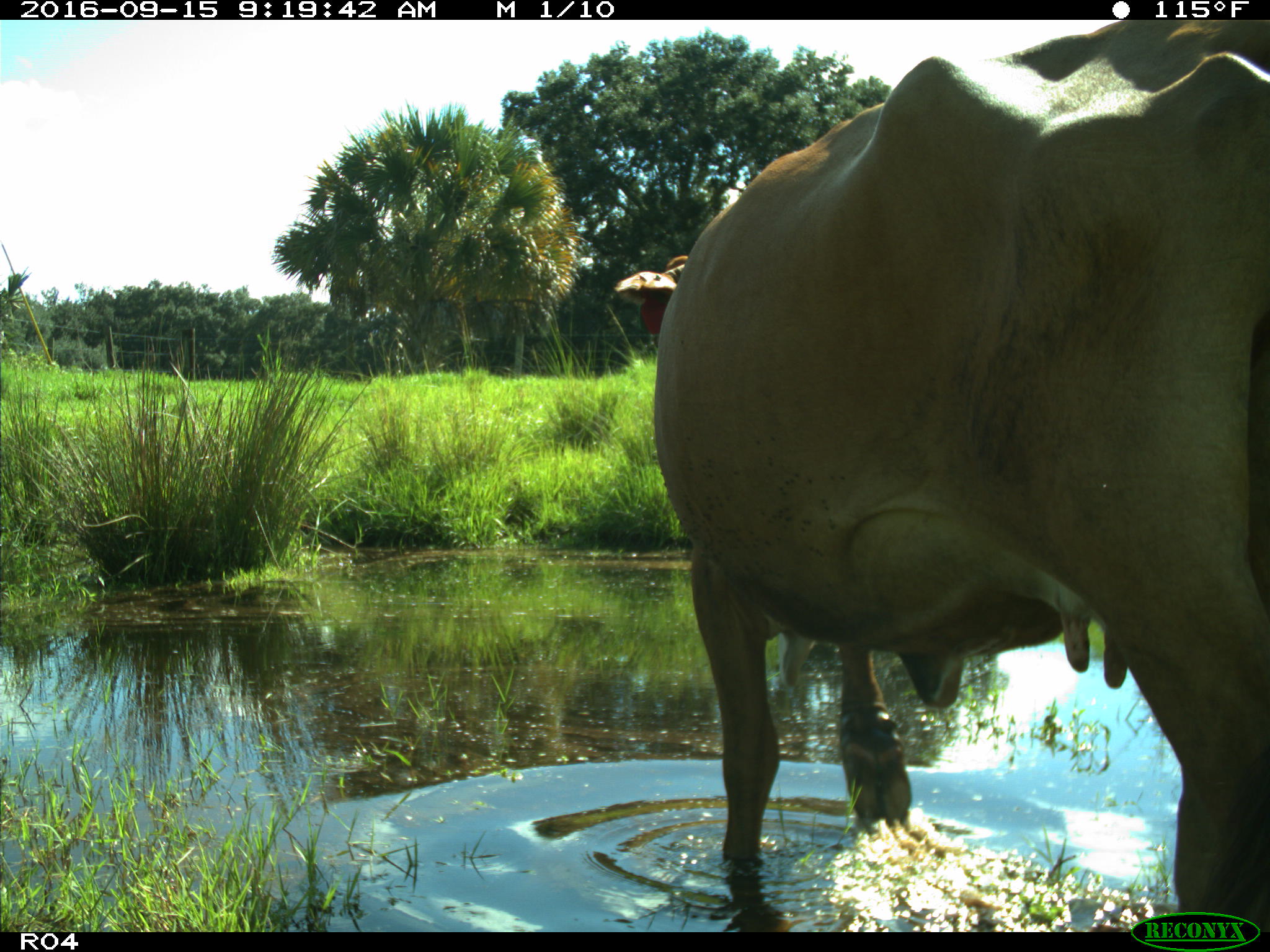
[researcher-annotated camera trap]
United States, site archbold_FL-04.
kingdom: Animalia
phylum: Chordata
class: Mammalia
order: Artiodactyla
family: Bovidae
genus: Bos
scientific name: Bos taurus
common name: domestic cow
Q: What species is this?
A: Bos taurus (domestic cow).